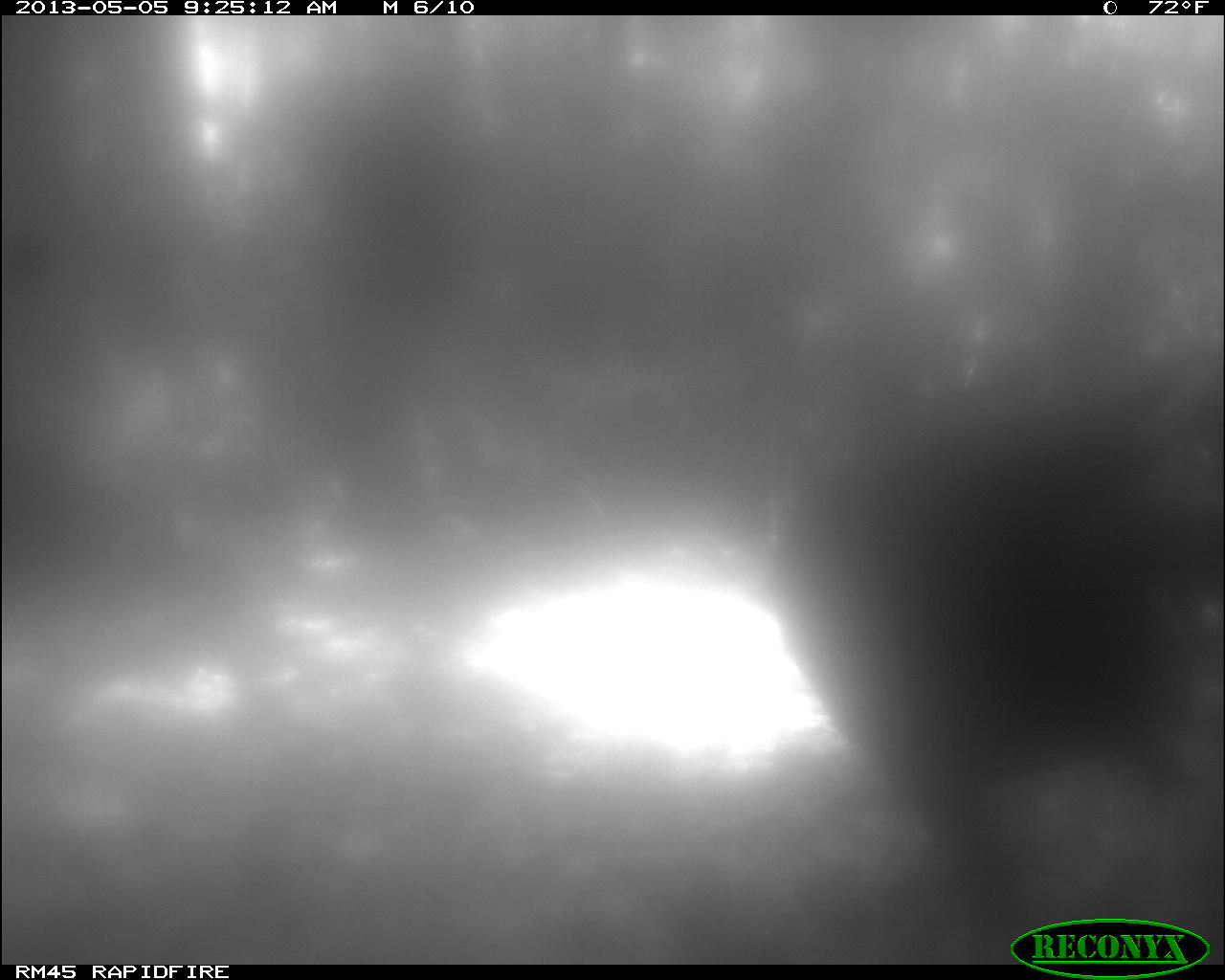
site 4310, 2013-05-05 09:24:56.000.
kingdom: Animalia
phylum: Chordata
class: Aves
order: Galliformes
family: Phasianidae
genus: Meleagris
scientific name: Meleagris ocellata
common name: ocellated turkey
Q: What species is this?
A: Meleagris ocellata (ocellated turkey).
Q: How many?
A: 2.